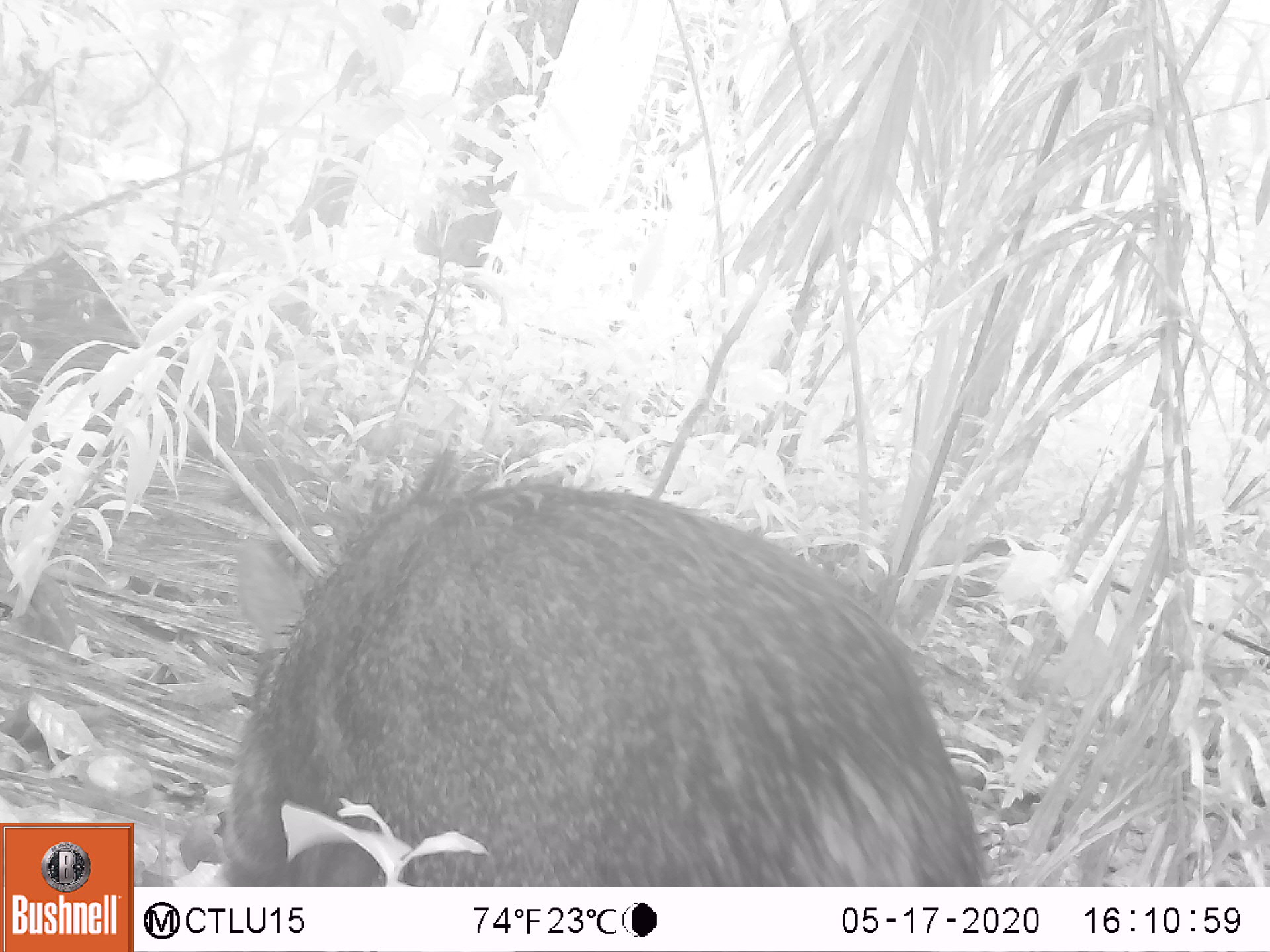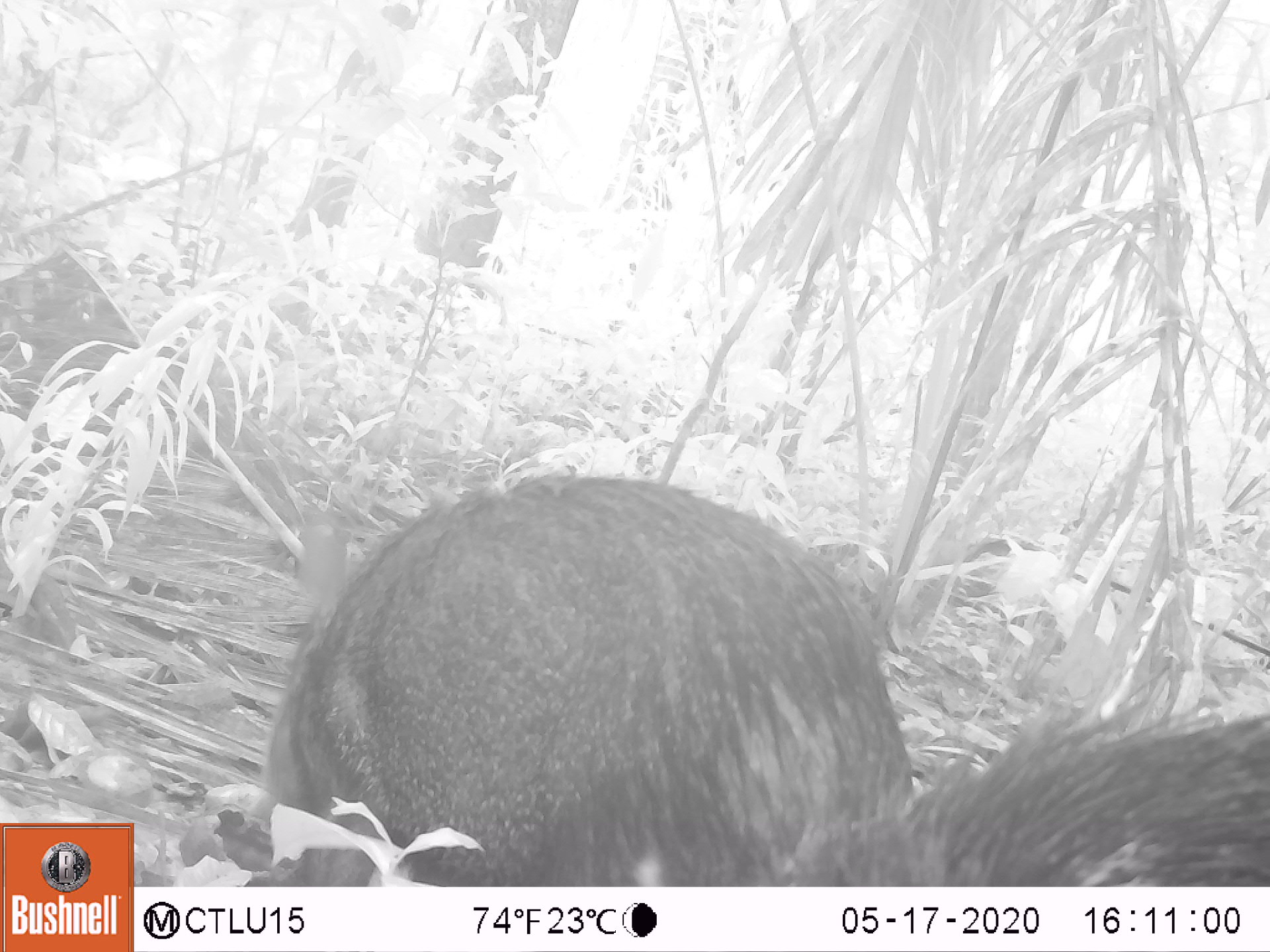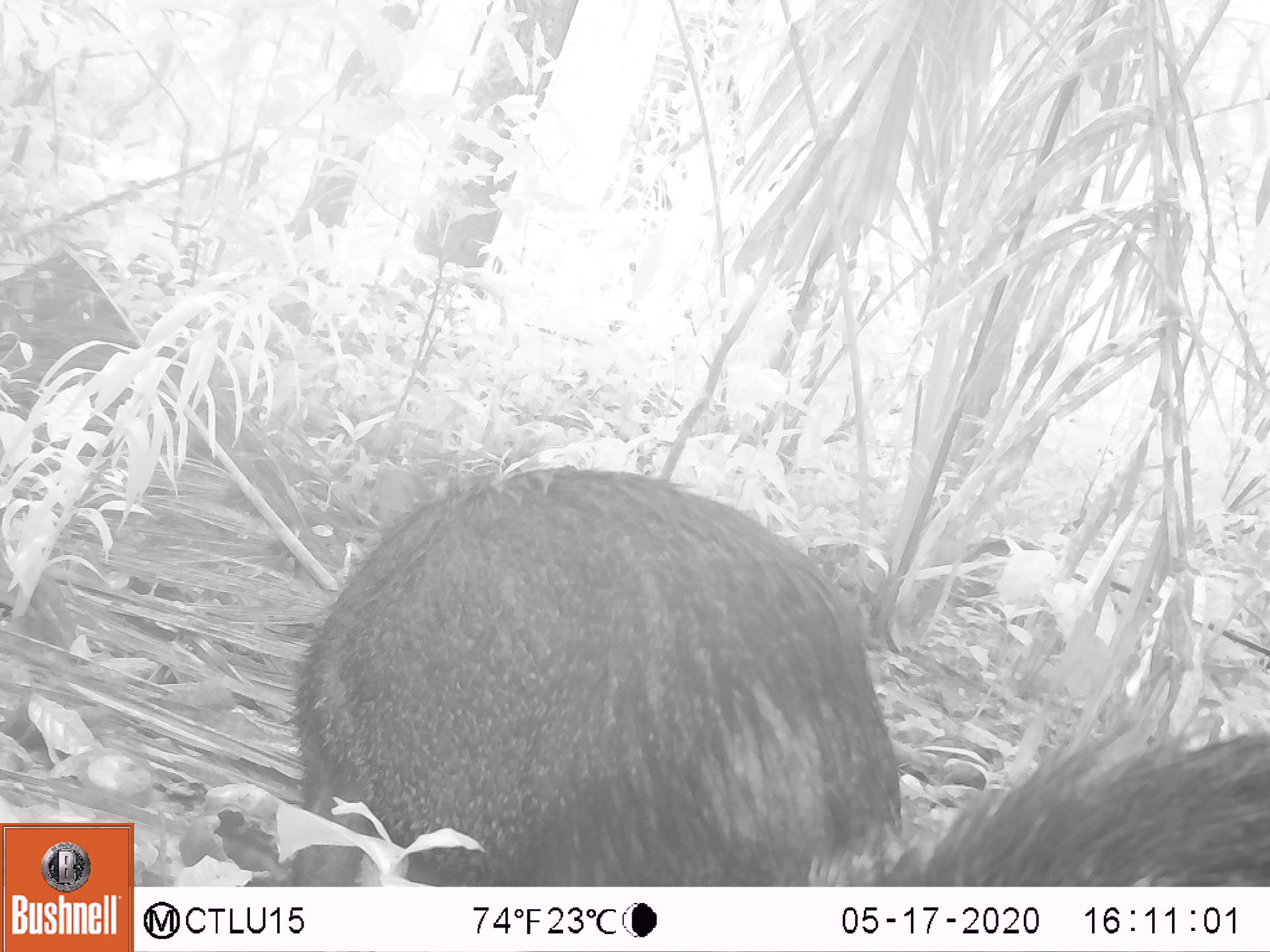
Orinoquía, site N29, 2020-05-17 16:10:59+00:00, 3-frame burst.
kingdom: Animalia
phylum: Chordata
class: Mammalia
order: Artiodactyla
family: Tayassuidae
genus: Pecari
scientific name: Pecari tajacu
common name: collared peccary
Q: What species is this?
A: Collared peccary (Pecari tajacu).